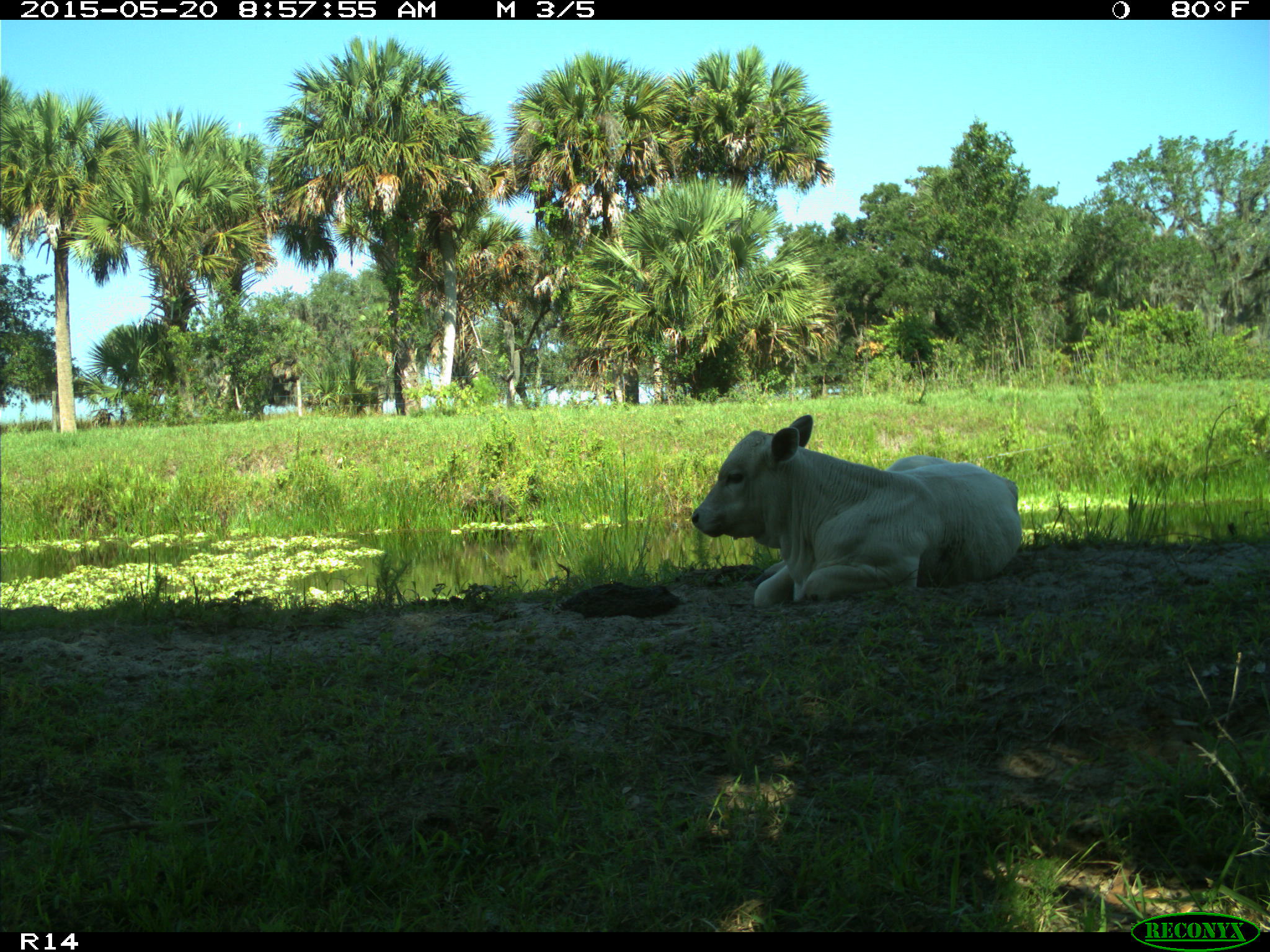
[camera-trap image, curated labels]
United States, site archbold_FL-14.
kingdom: Animalia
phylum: Chordata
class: Mammalia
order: Artiodactyla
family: Bovidae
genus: Bos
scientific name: Bos taurus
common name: domestic cow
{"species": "Bos taurus (domestic cow)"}